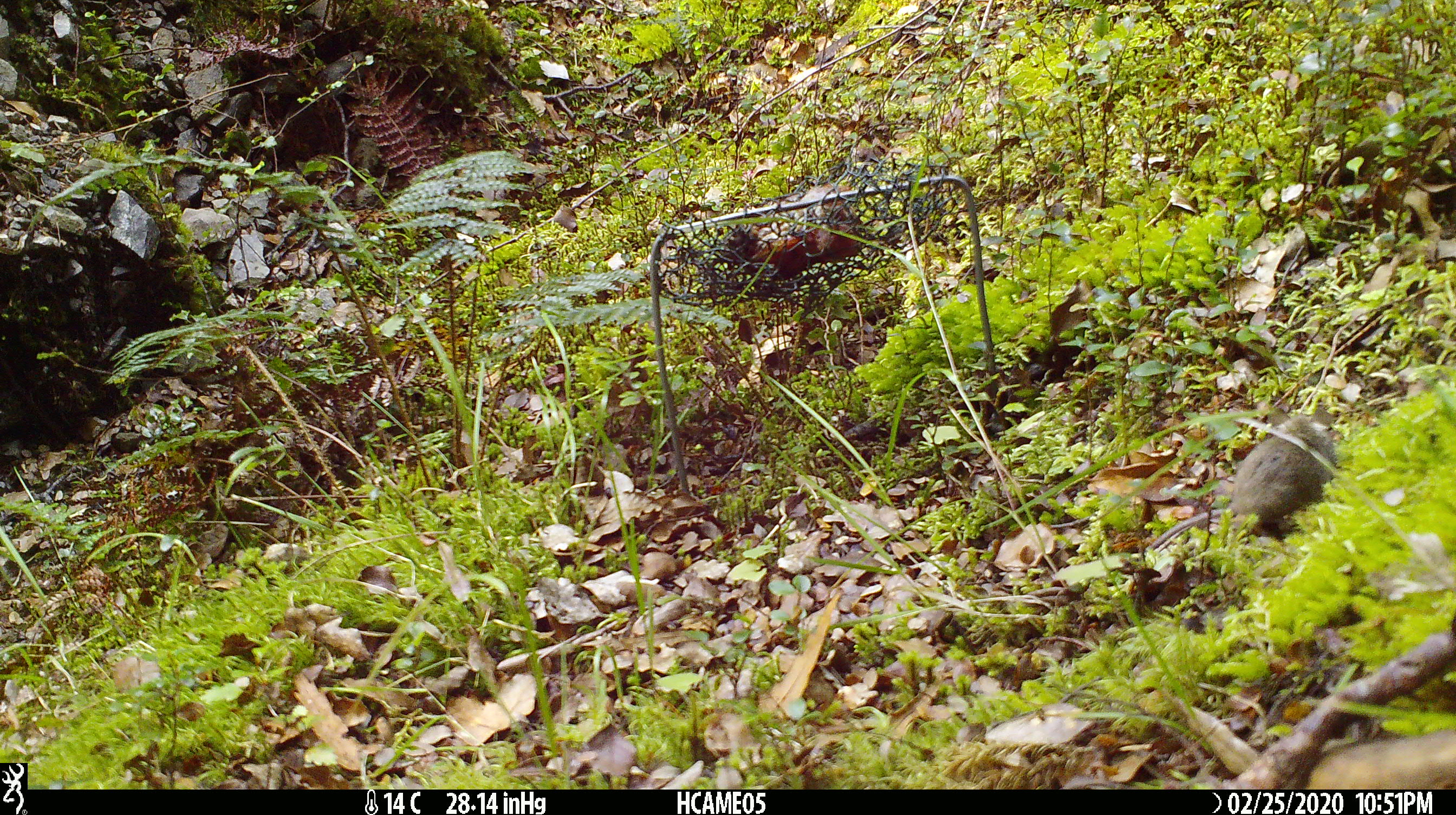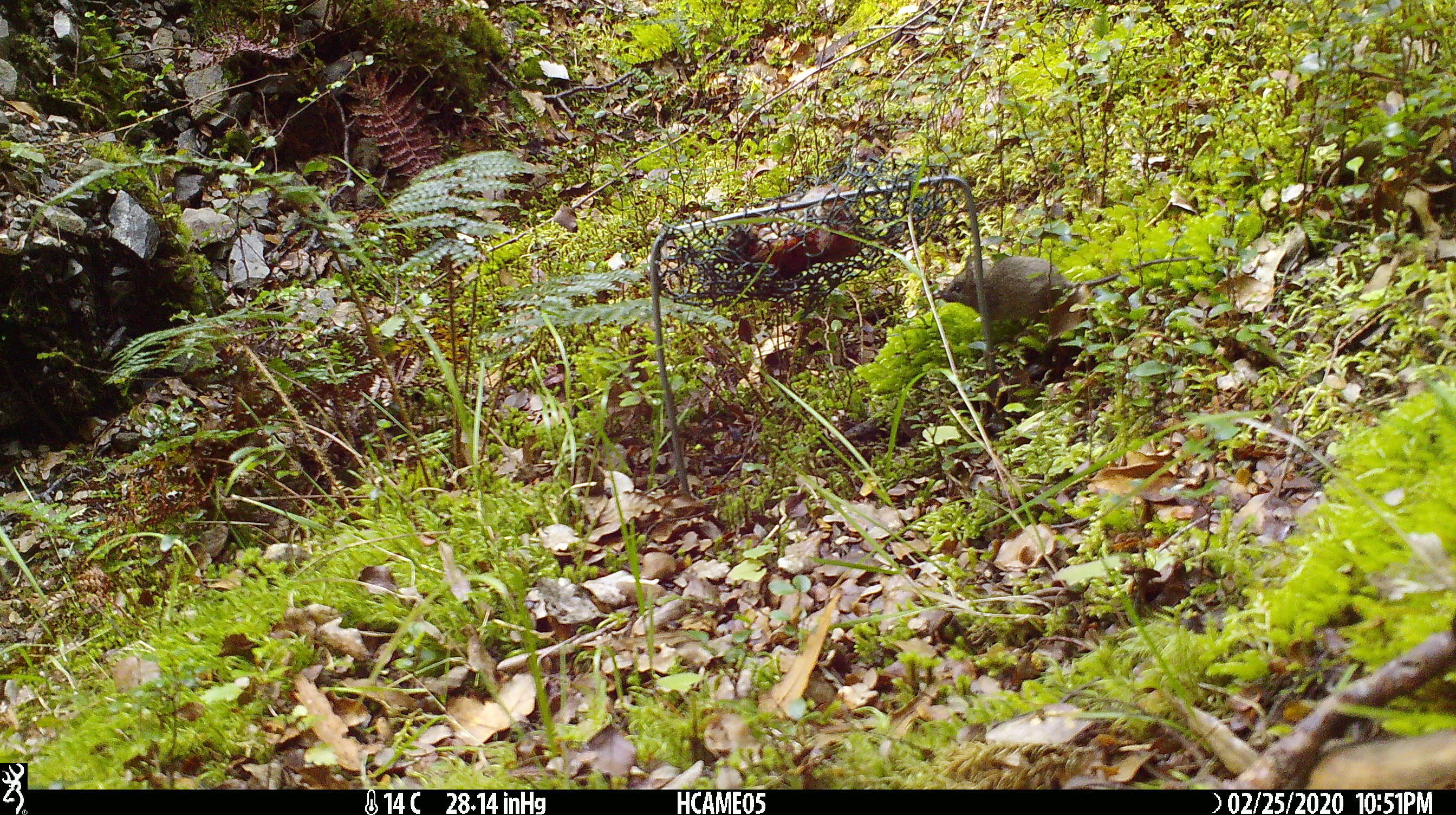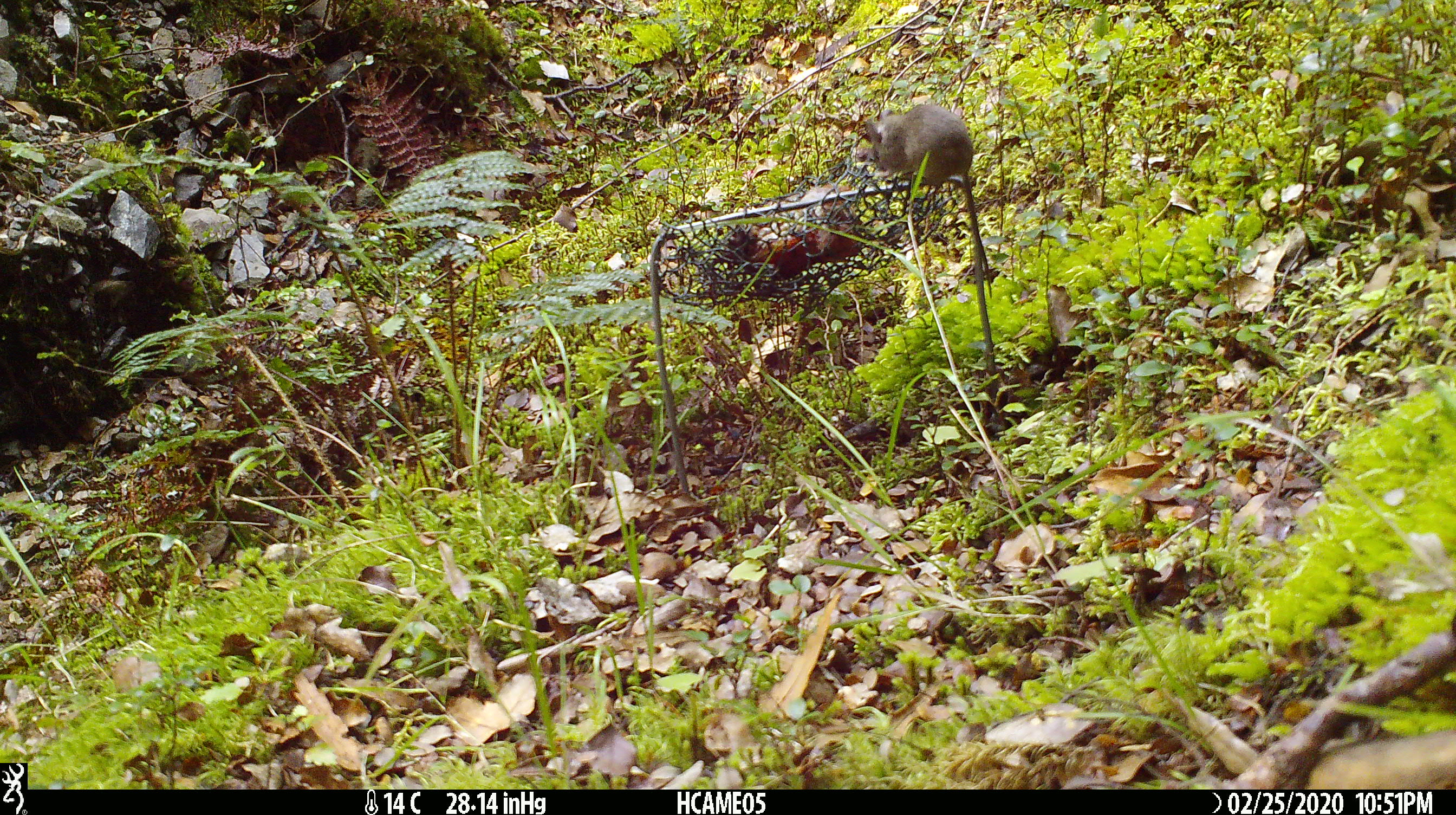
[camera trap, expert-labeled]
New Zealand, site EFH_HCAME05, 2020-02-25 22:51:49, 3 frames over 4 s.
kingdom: Animalia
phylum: Chordata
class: Mammalia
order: Rodentia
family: Muridae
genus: Mus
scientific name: Mus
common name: mouse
Mouse (Mus).